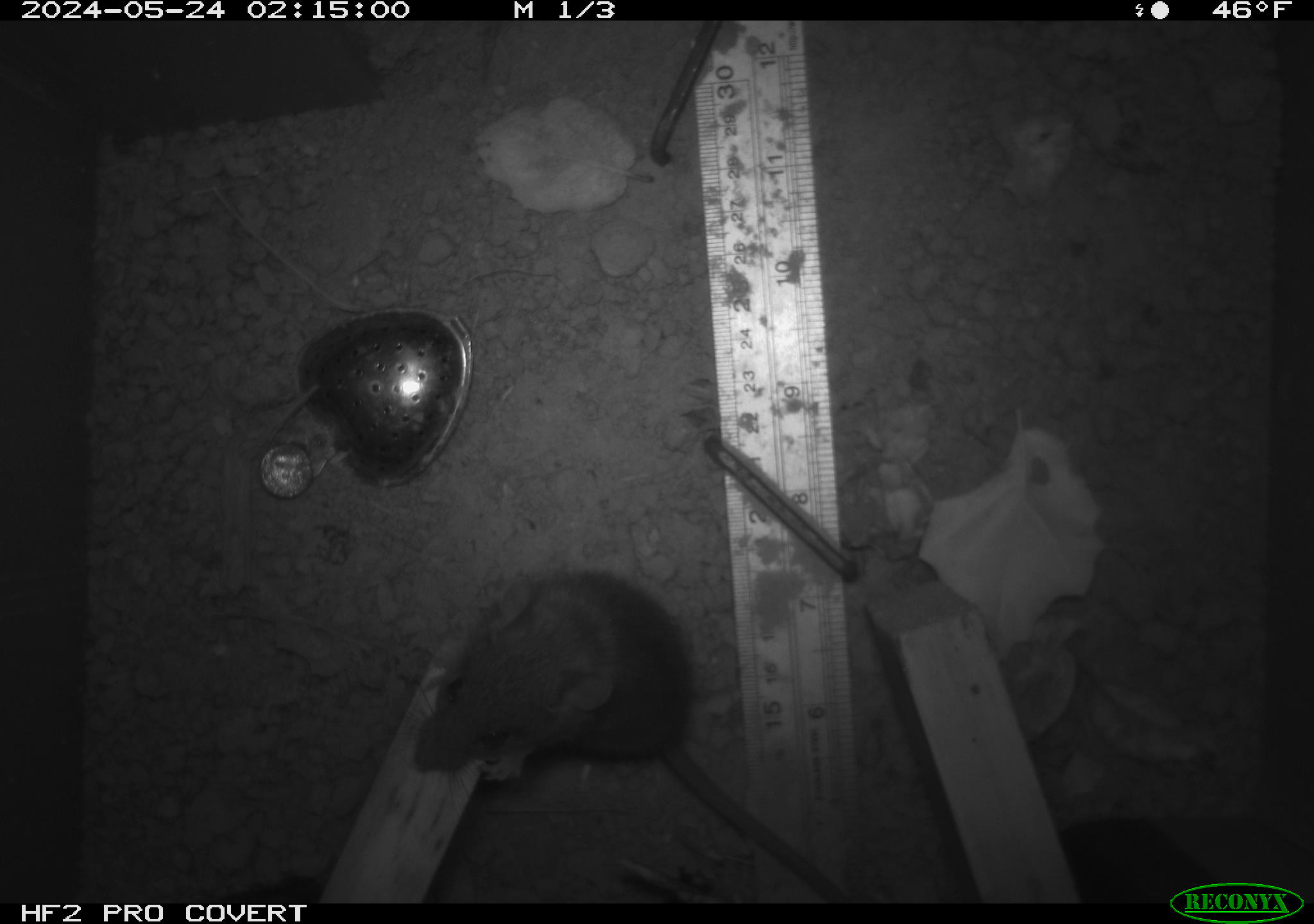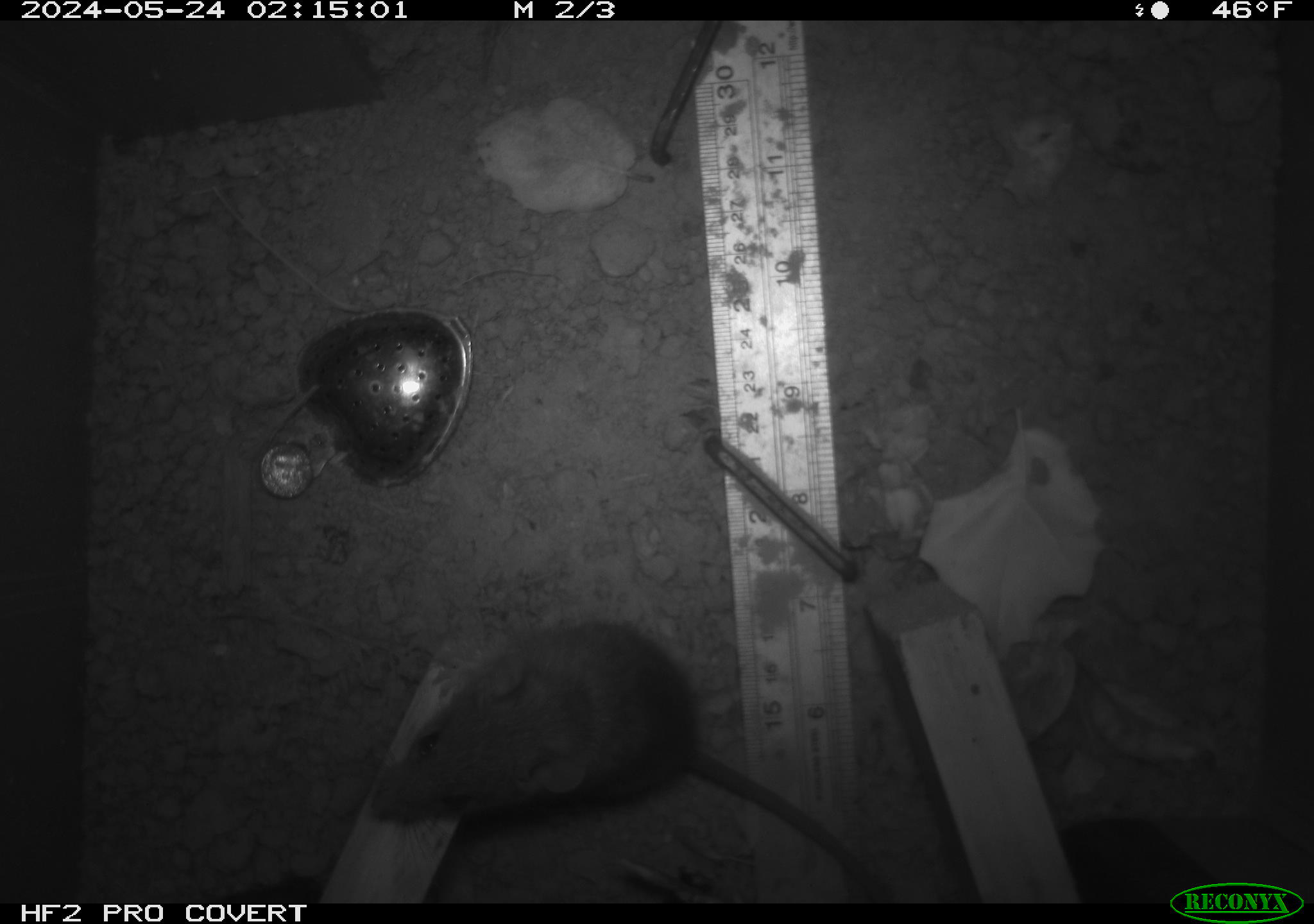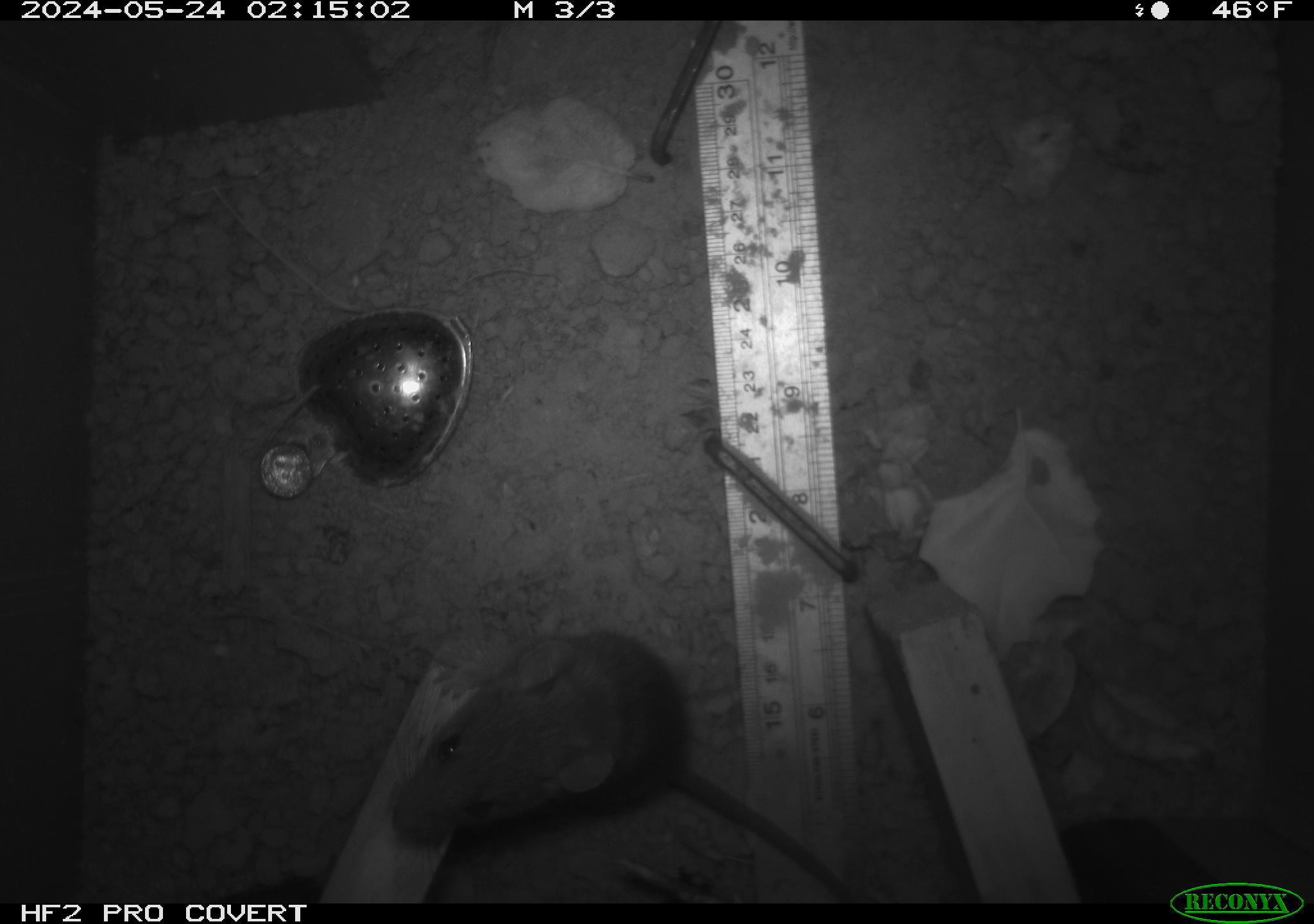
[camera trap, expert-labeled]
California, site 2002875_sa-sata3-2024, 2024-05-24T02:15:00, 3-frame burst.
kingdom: Animalia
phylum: Chordata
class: Mammalia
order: Rodentia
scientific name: Rodentia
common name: rodent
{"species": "rodent (Rodentia)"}